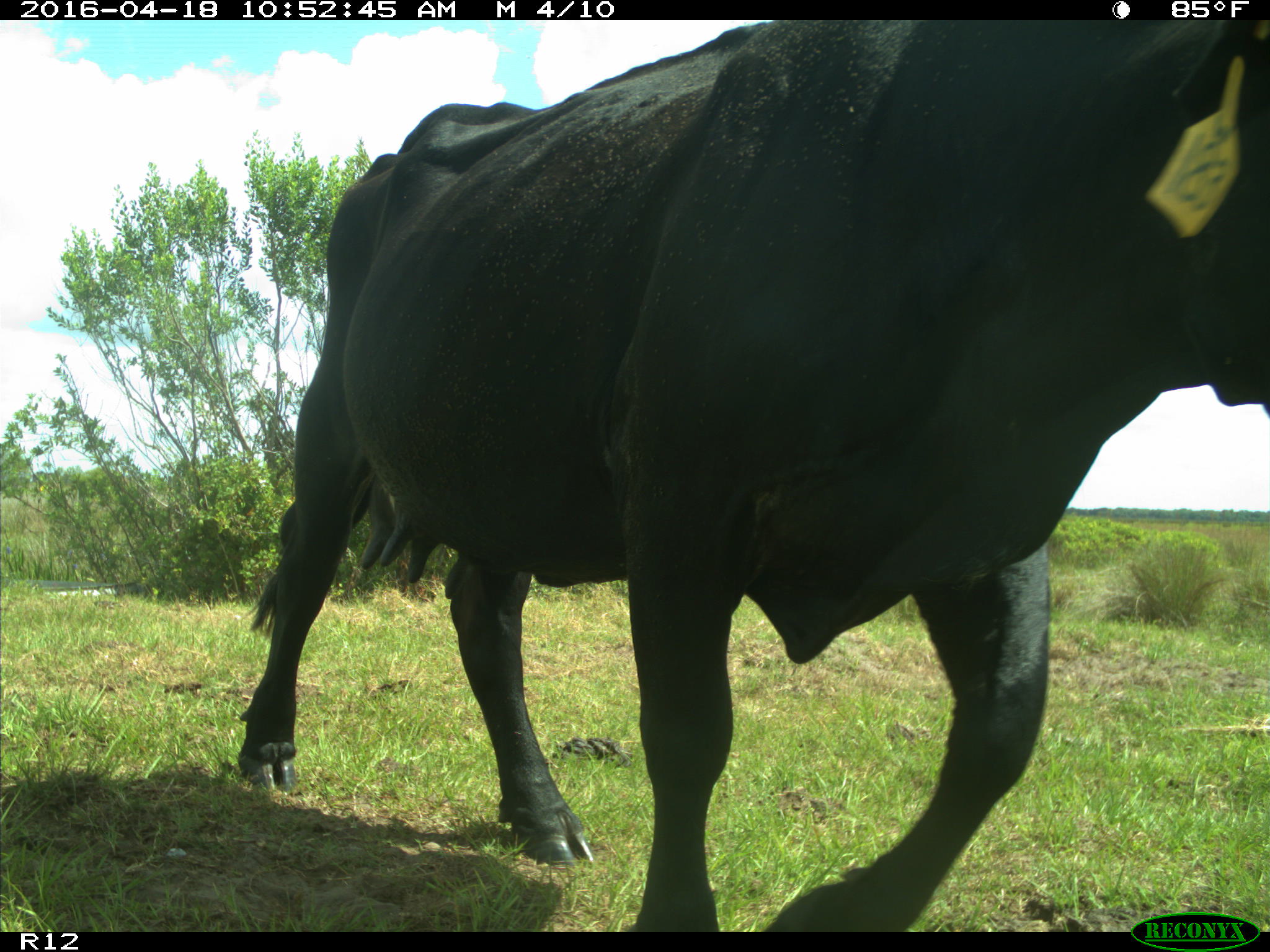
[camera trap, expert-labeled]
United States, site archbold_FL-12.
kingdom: Animalia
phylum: Chordata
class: Mammalia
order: Artiodactyla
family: Bovidae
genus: Bos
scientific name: Bos taurus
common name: domestic cow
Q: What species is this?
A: Bos taurus (domestic cow).